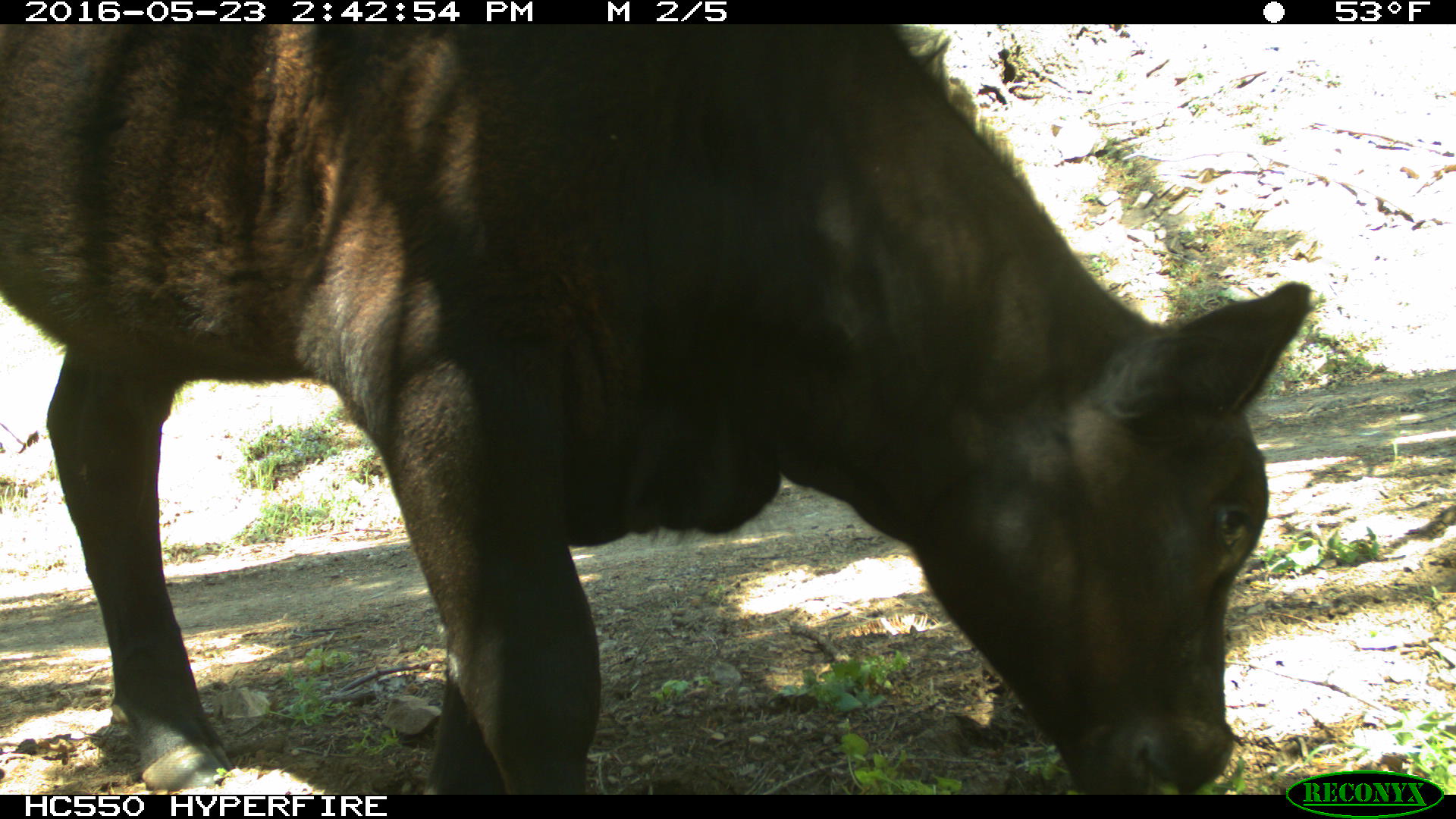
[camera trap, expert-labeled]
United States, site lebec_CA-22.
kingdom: Animalia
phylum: Chordata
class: Mammalia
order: Artiodactyla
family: Bovidae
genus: Bos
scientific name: Bos taurus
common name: domestic cow